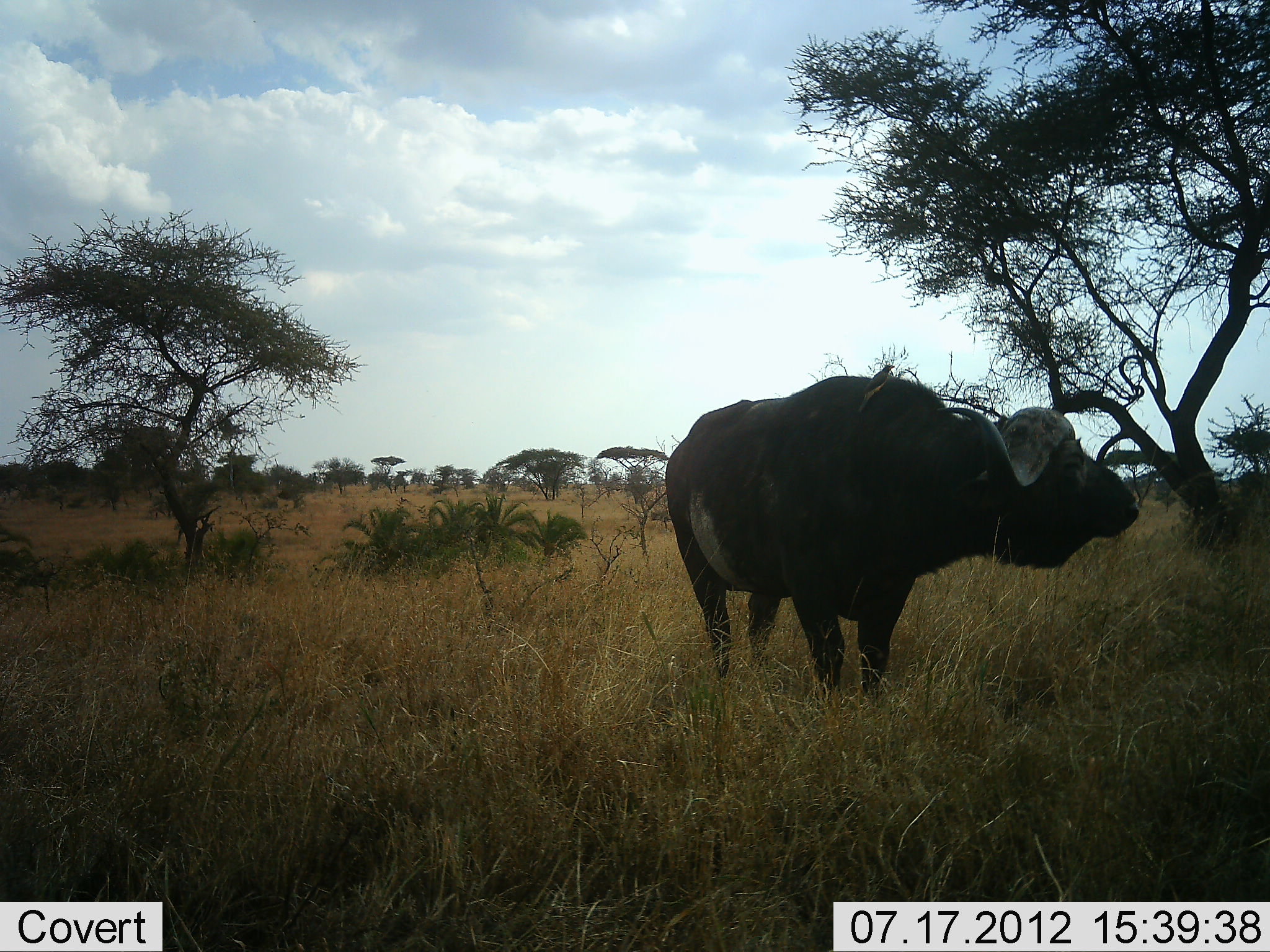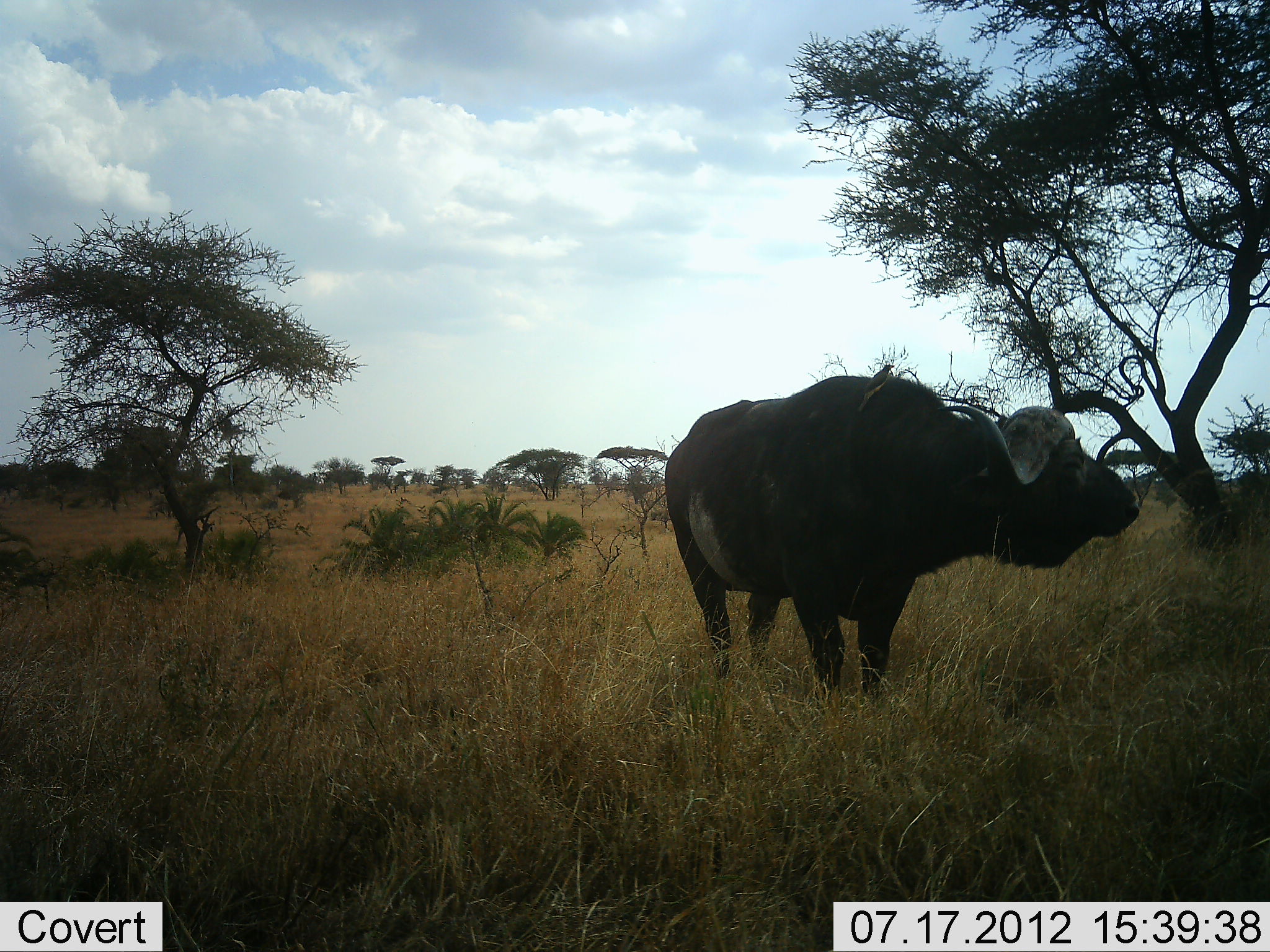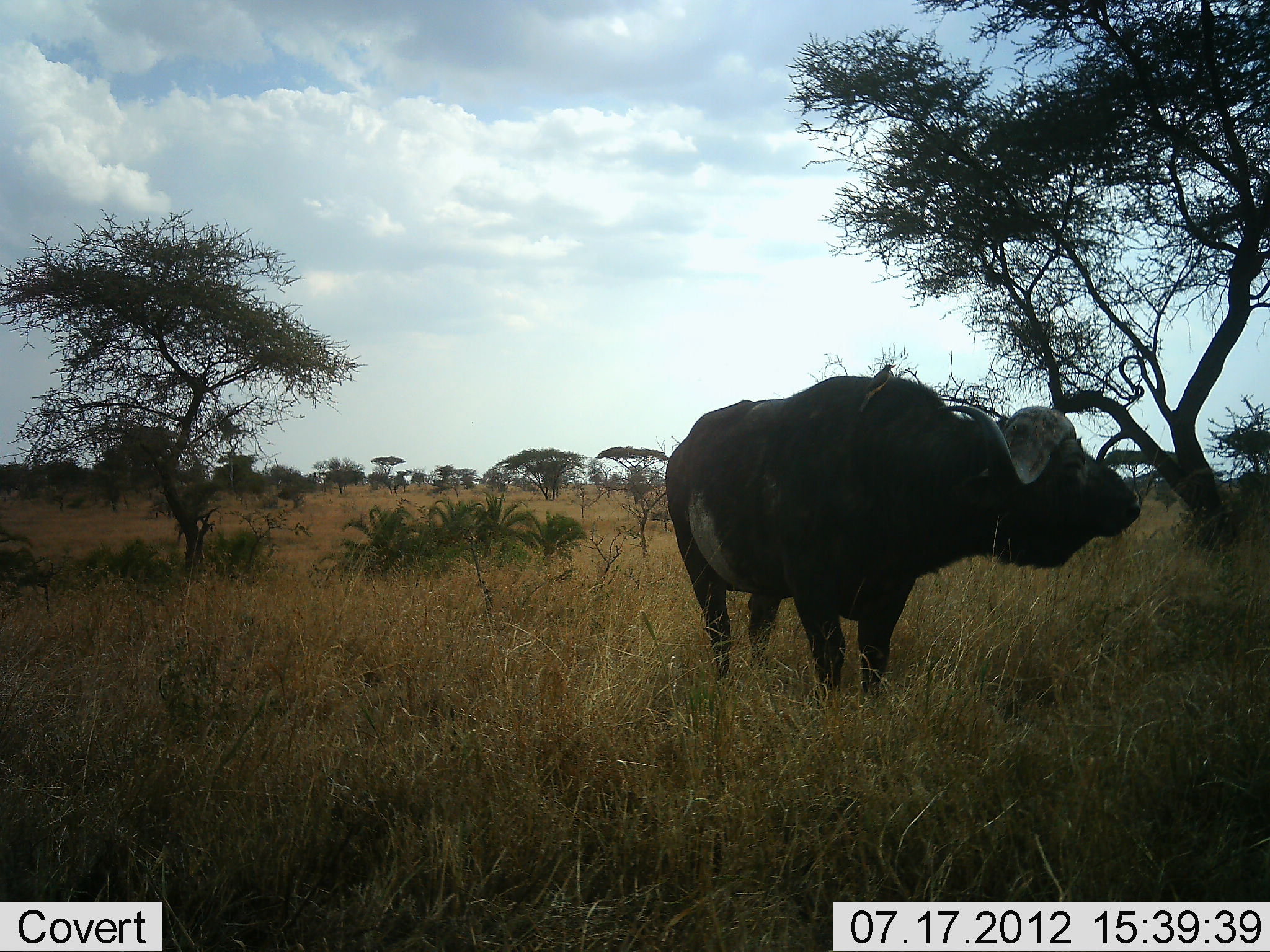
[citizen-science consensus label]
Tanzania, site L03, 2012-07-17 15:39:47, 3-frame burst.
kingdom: Animalia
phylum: Chordata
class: Mammalia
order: Artiodactyla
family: Bovidae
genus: Syncerus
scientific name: Syncerus caffer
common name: cape buffalo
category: buffalo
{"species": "buffalo (cape buffalo) (Syncerus caffer)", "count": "1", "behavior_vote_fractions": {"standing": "100%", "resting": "0%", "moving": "0%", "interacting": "0%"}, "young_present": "0%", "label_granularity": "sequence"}